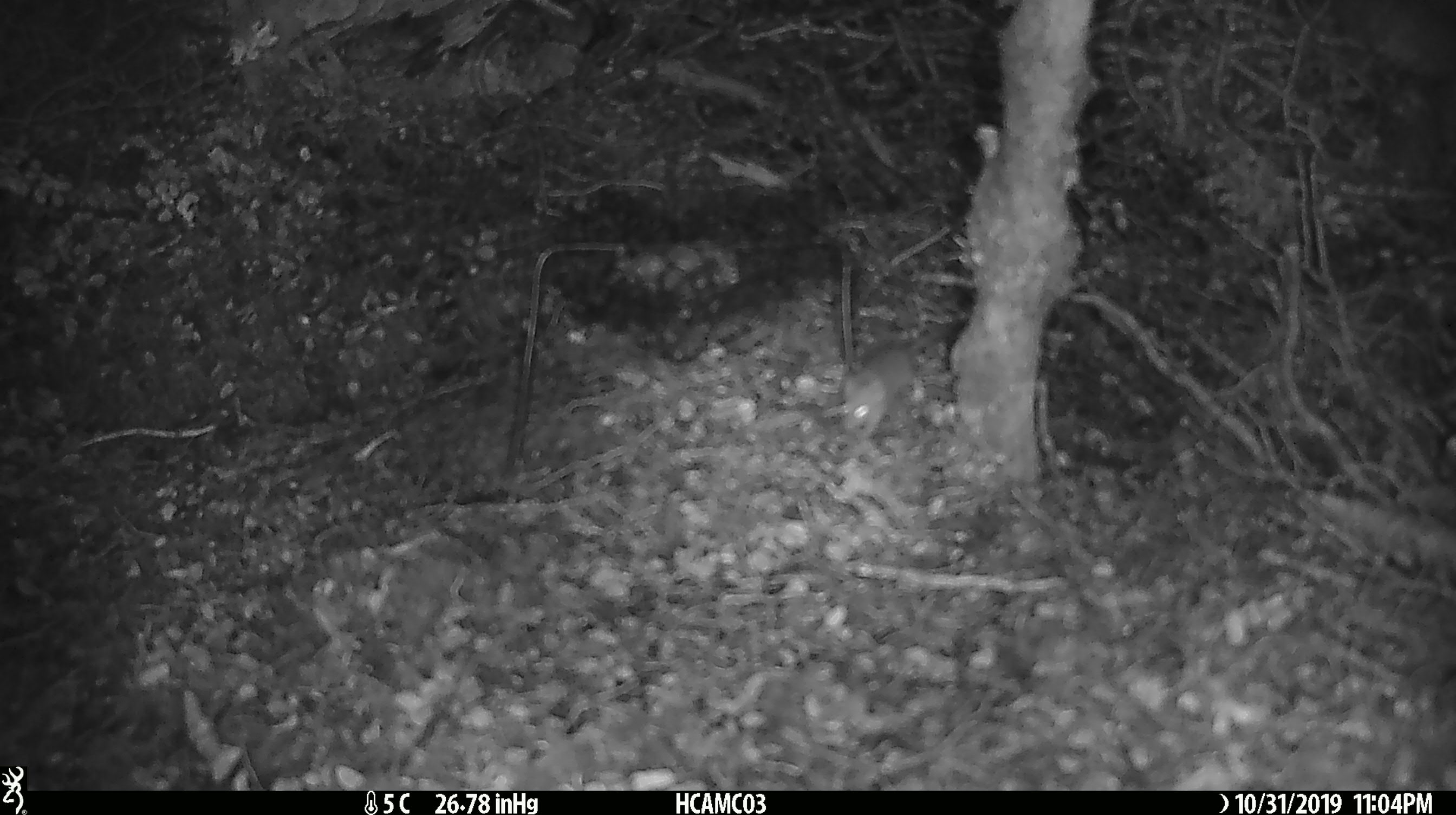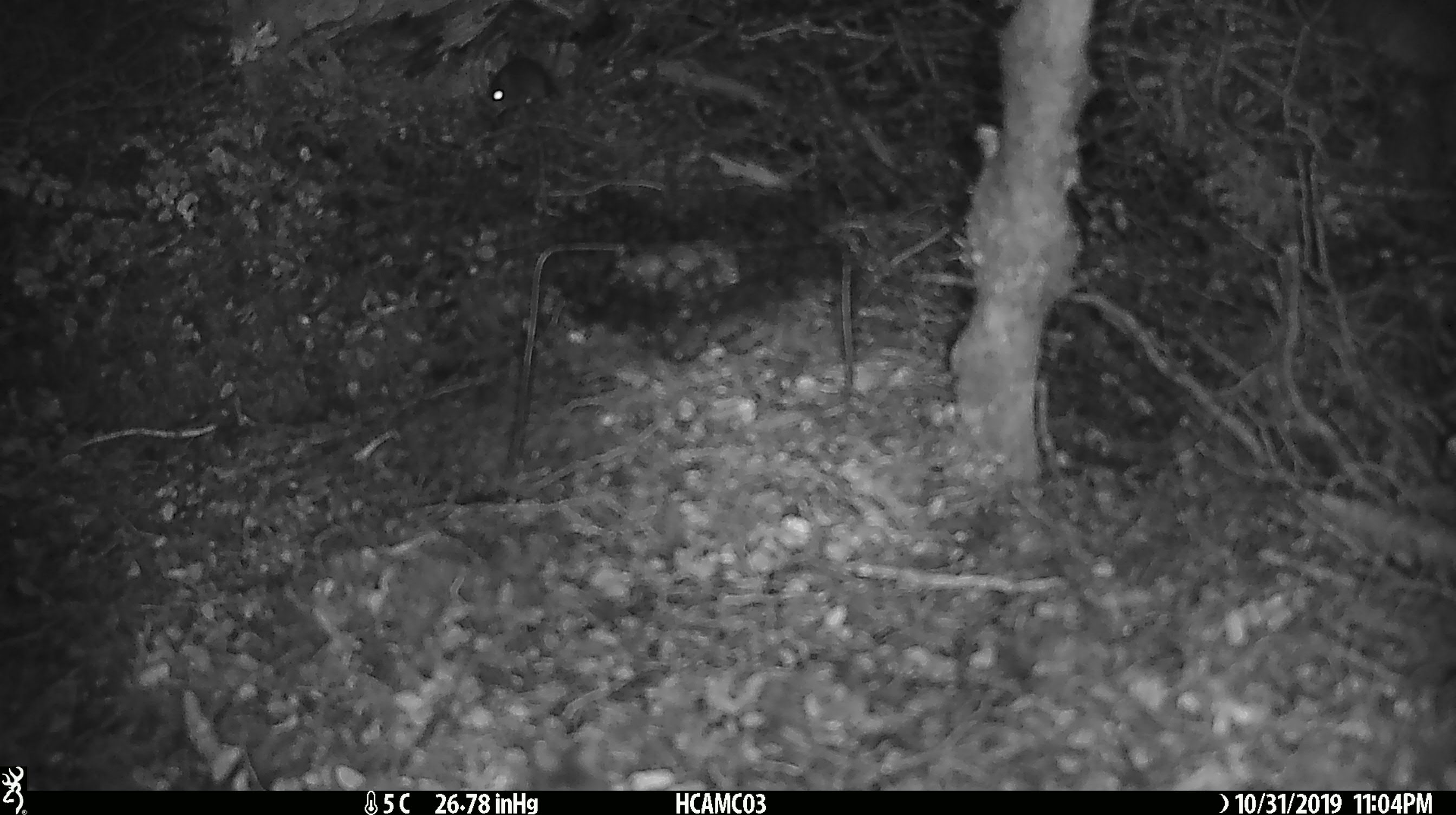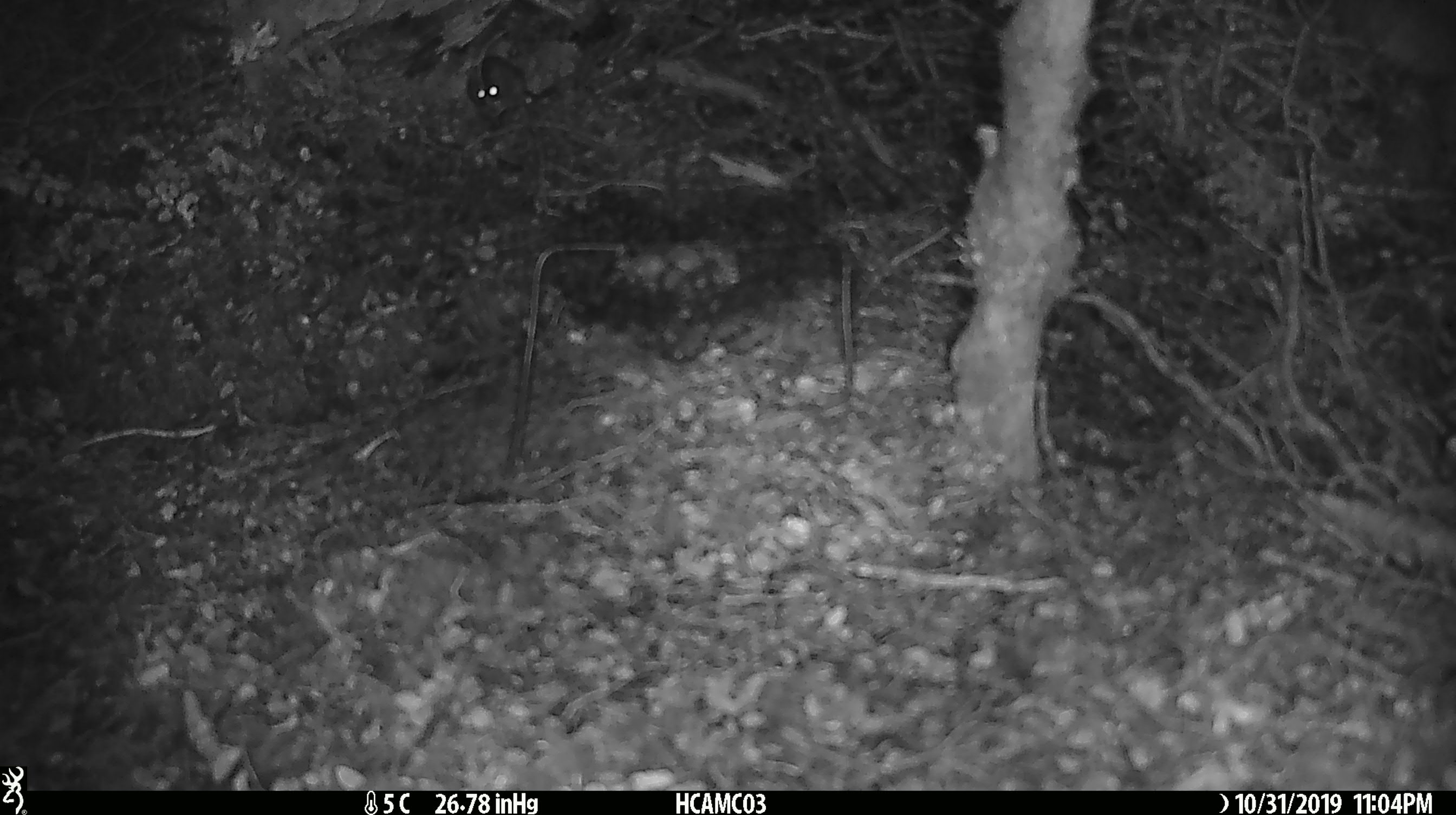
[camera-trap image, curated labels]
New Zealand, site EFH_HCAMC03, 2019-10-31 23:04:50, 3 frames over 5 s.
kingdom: Animalia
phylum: Chordata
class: Mammalia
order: Rodentia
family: Muridae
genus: Mus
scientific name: Mus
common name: mouse